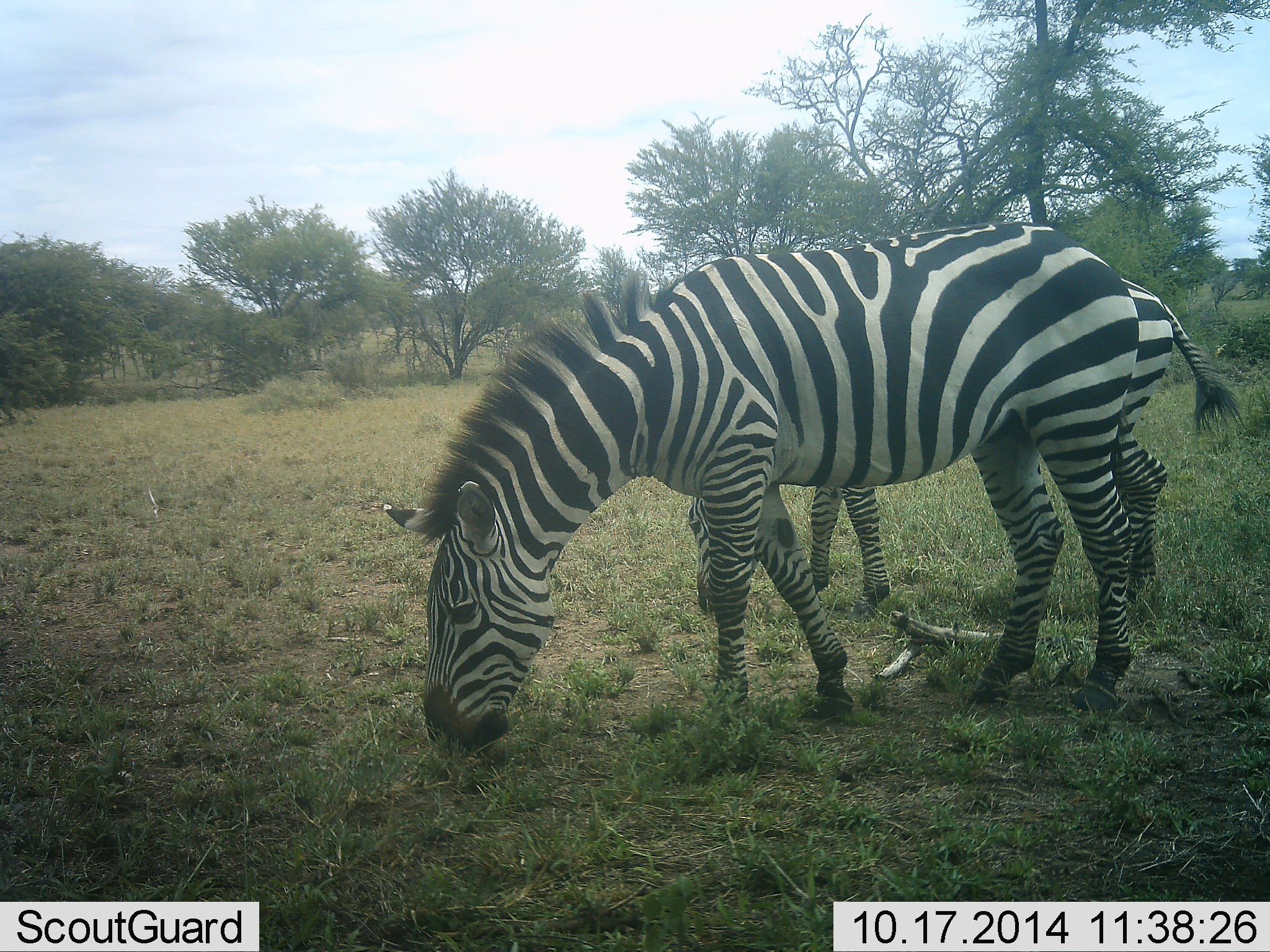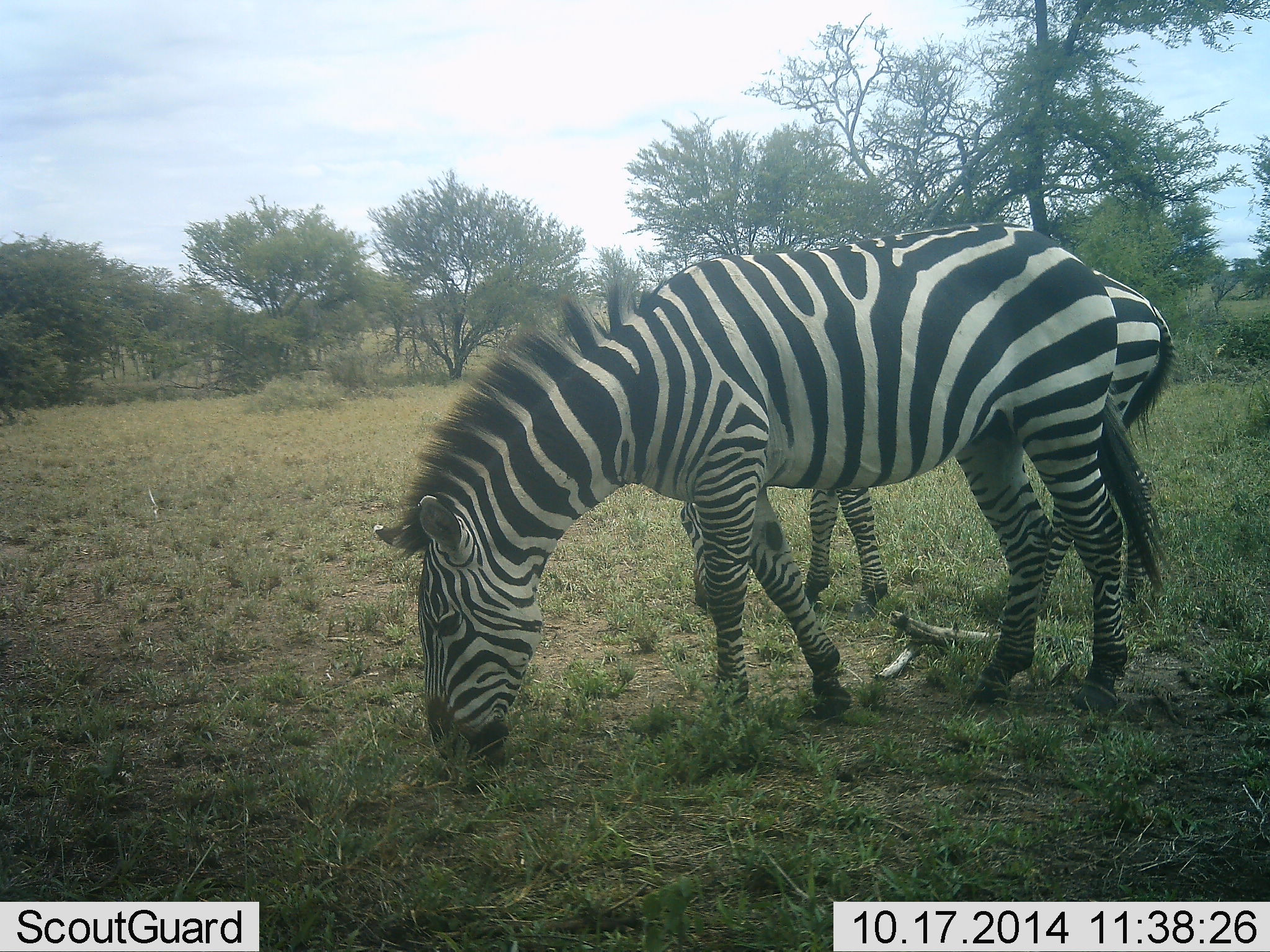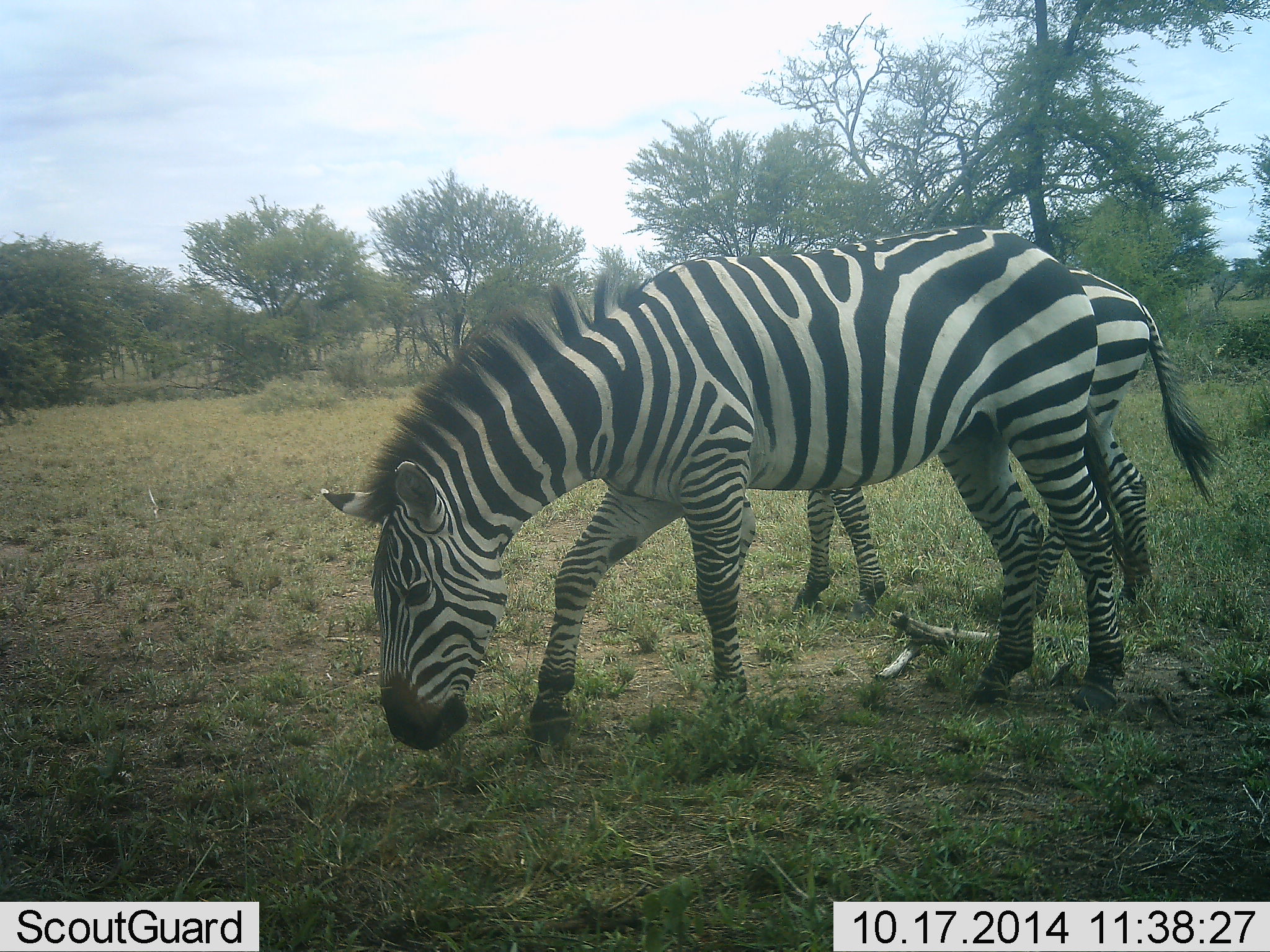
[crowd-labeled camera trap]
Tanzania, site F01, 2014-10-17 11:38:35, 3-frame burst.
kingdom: Animalia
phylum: Chordata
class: Mammalia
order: Perissodactyla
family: Equidae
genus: Equus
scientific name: Equus quagga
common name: plains zebra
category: zebra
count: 2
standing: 40%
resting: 0%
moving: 10%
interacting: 0%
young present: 0%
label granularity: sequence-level